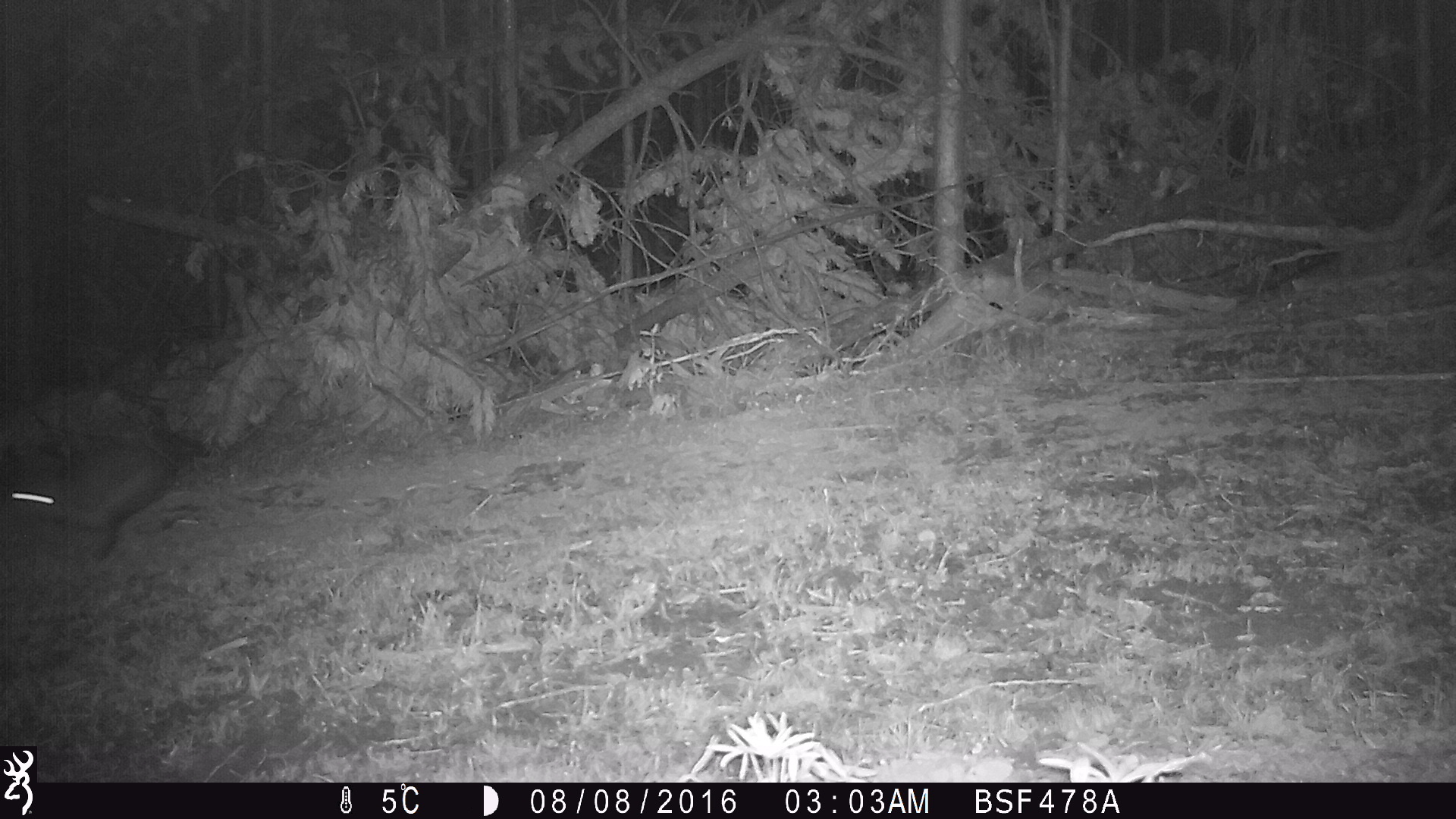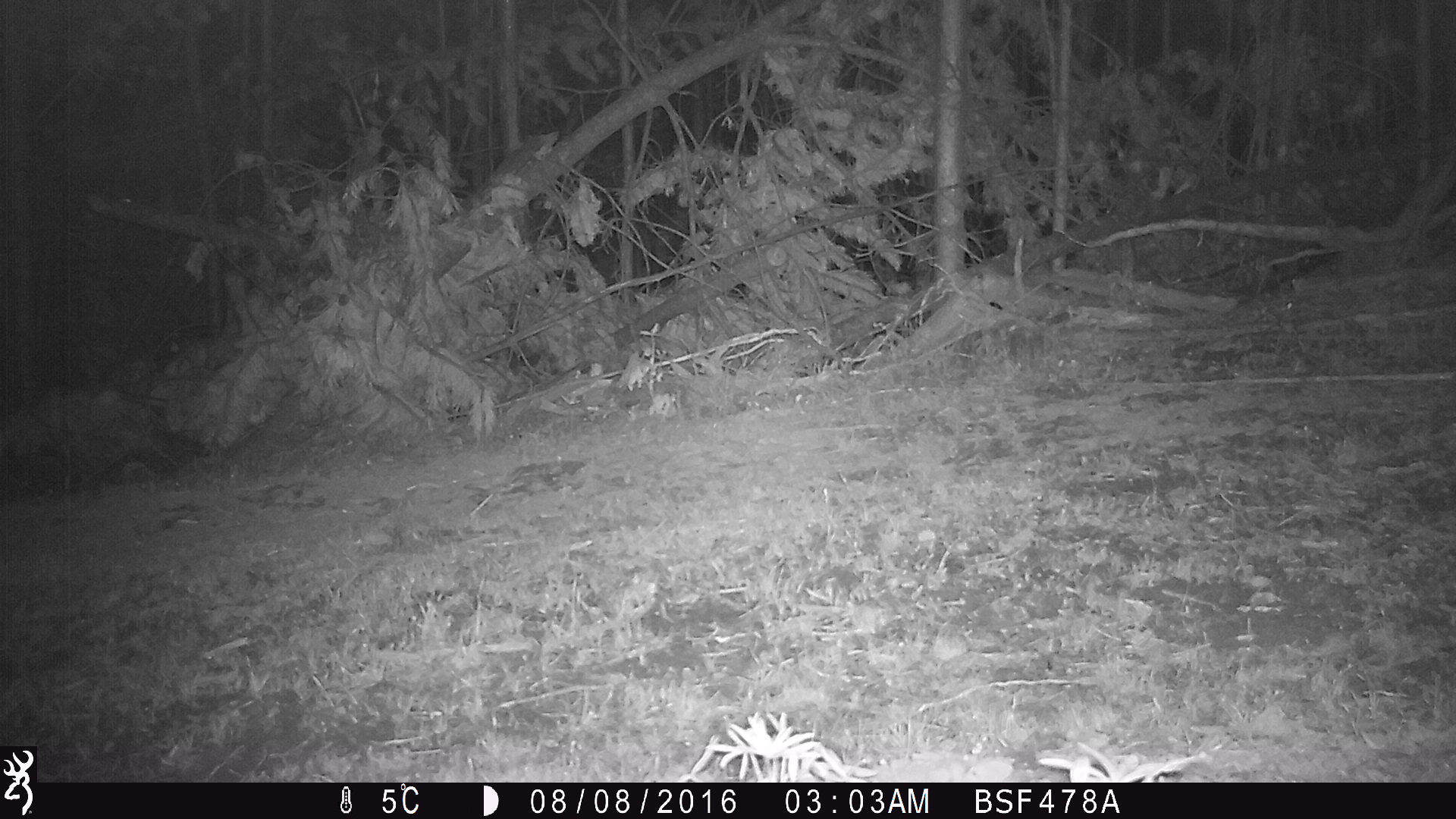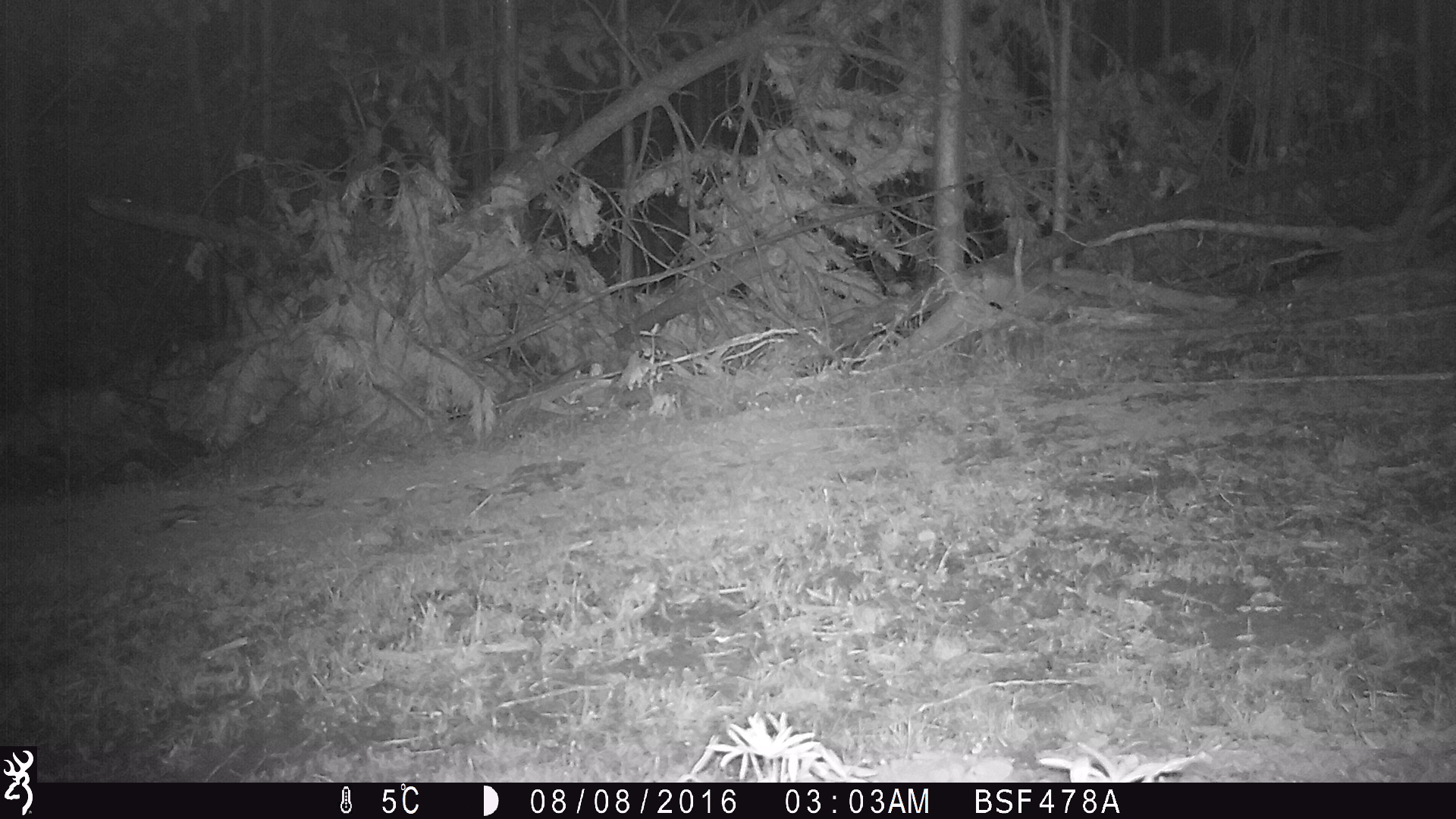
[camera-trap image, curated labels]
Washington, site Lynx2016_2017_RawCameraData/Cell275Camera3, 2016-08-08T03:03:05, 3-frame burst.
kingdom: Animalia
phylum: Chordata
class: Mammalia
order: Lagomorpha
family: Leporidae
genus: Lepus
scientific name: Lepus americanus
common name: snowshoe hare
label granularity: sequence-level